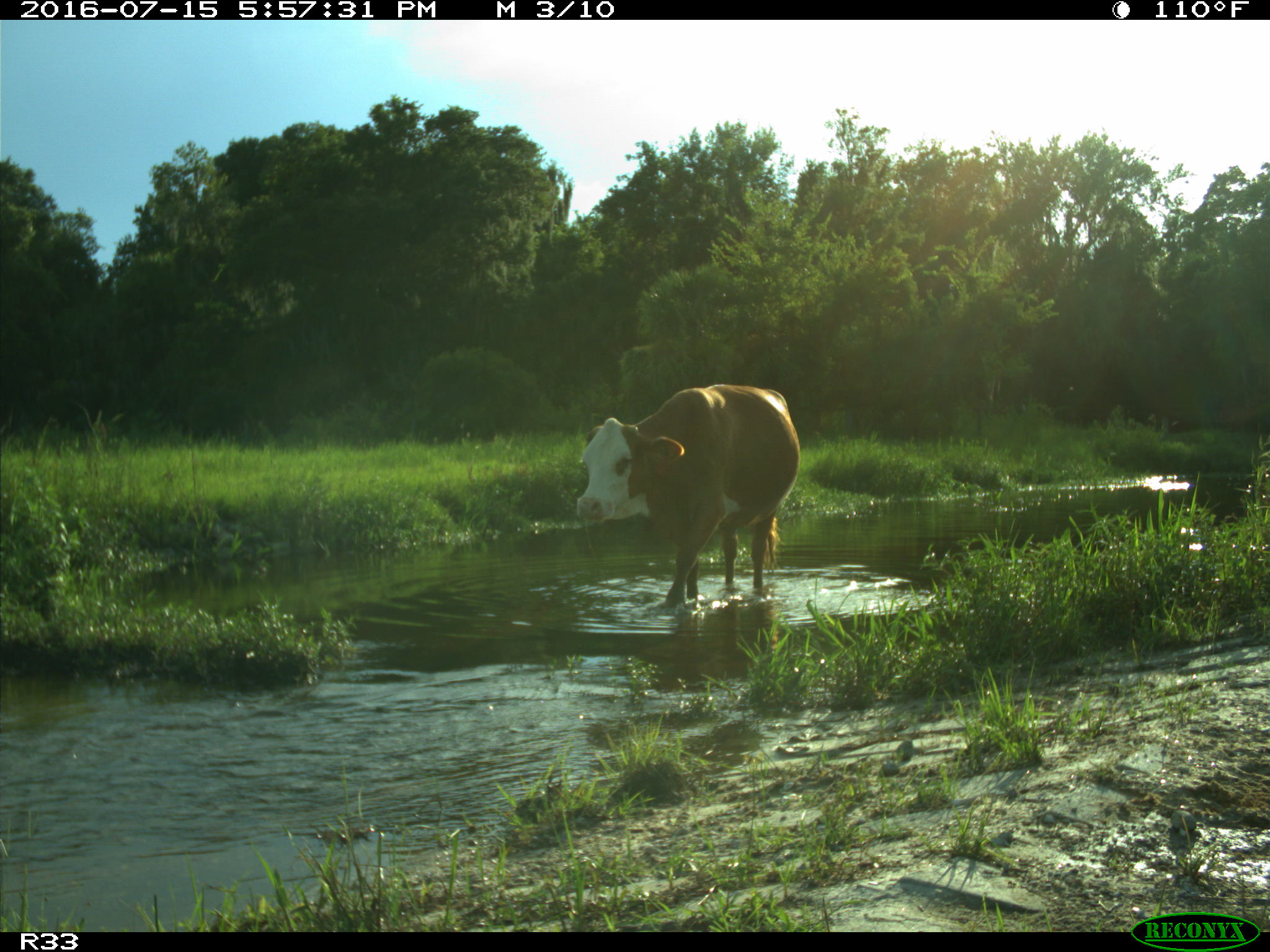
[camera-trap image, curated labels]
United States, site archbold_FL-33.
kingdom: Animalia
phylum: Chordata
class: Mammalia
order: Artiodactyla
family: Bovidae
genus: Bos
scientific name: Bos taurus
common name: domestic cow